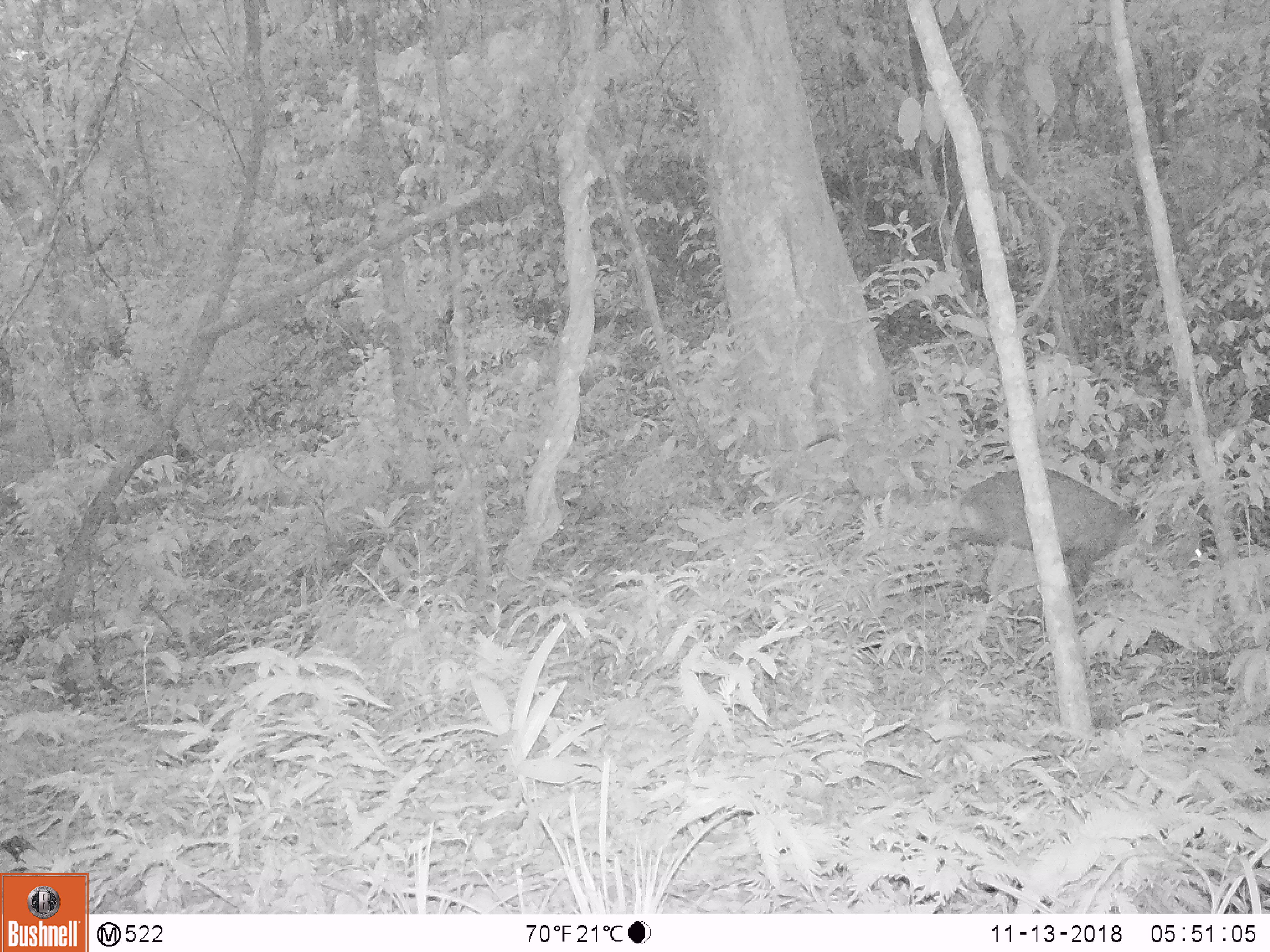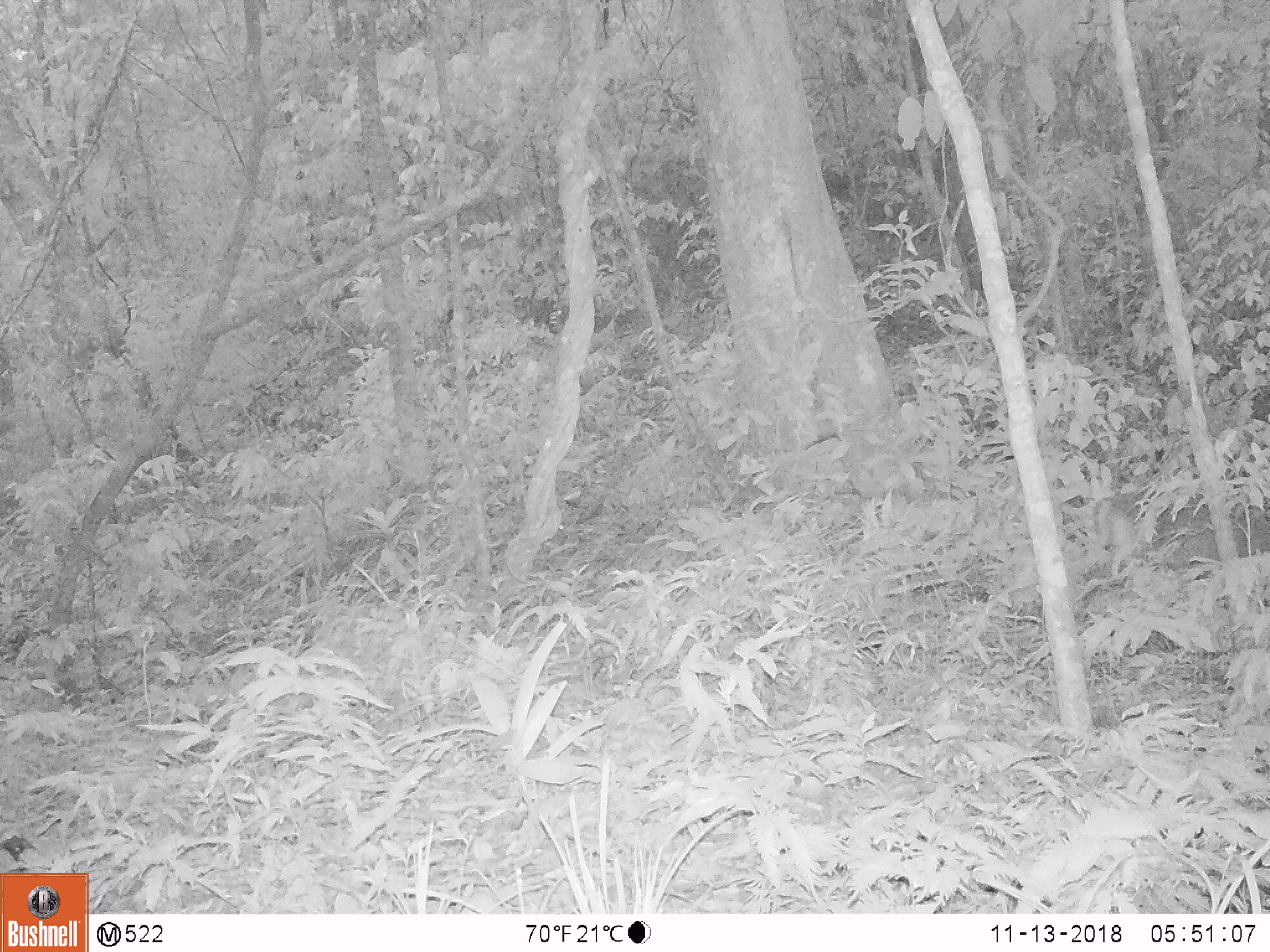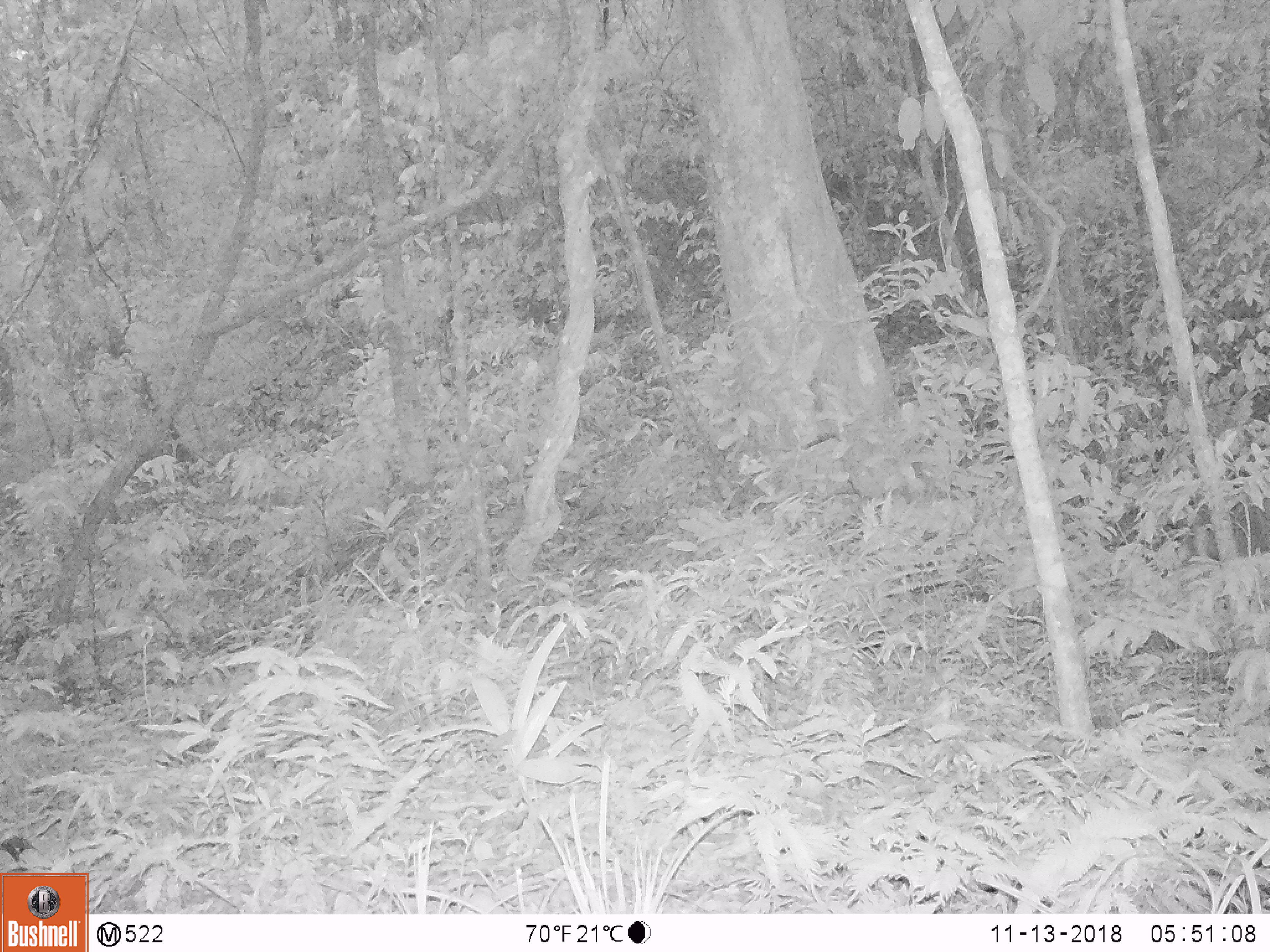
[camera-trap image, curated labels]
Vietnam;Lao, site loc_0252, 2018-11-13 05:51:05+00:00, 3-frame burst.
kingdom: Animalia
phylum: Chordata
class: Mammalia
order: Artiodactyla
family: Cervidae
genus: Muntiacus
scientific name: Muntiacus rooseveltorum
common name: roosevelt's muntjac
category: roosevelts muntjac group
Roosevelts muntjac group (roosevelt's muntjac) (Muntiacus rooseveltorum). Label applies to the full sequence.